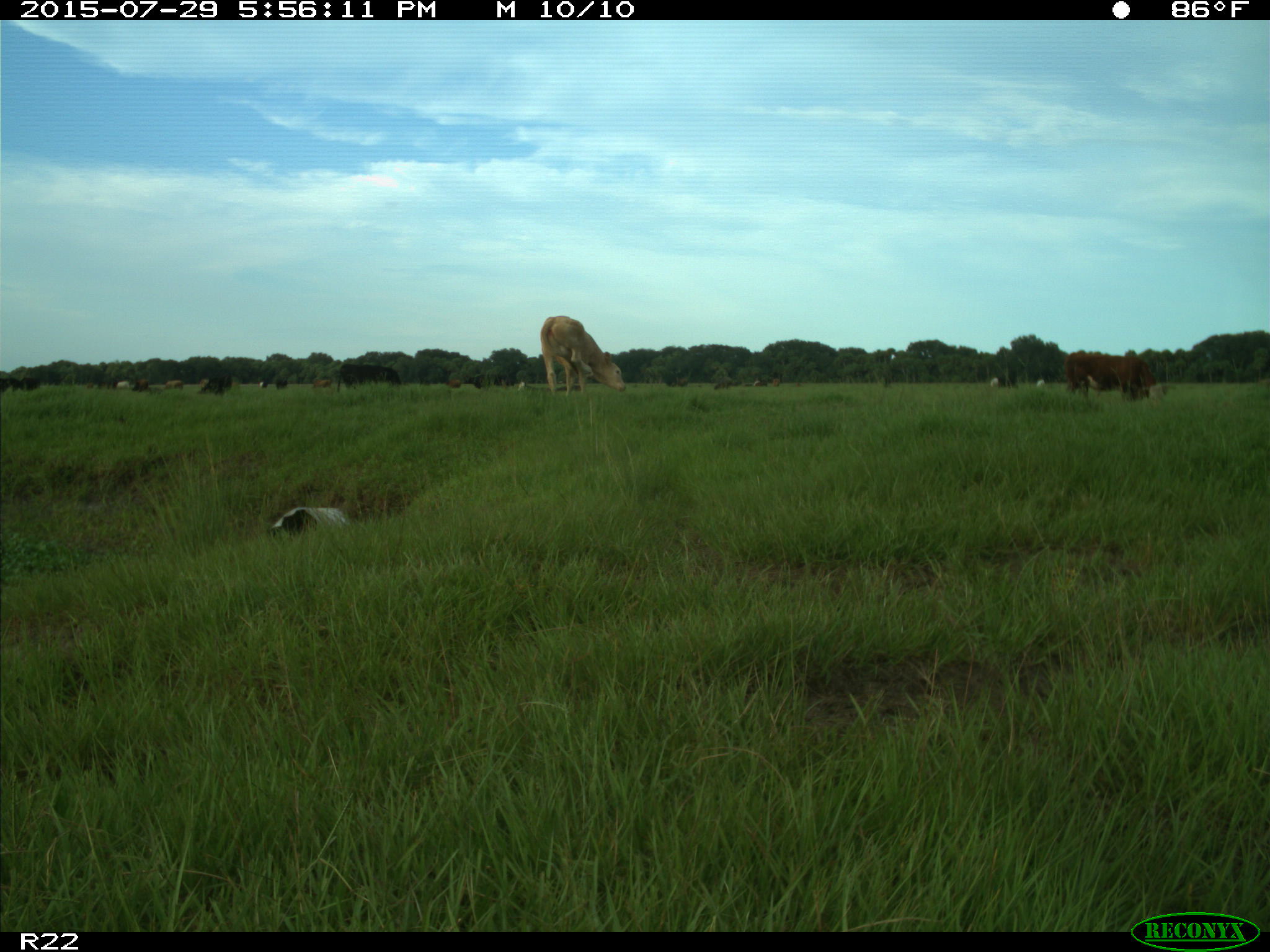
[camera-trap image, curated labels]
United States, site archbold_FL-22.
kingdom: Animalia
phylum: Chordata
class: Mammalia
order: Artiodactyla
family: Bovidae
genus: Bos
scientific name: Bos taurus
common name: domestic cow